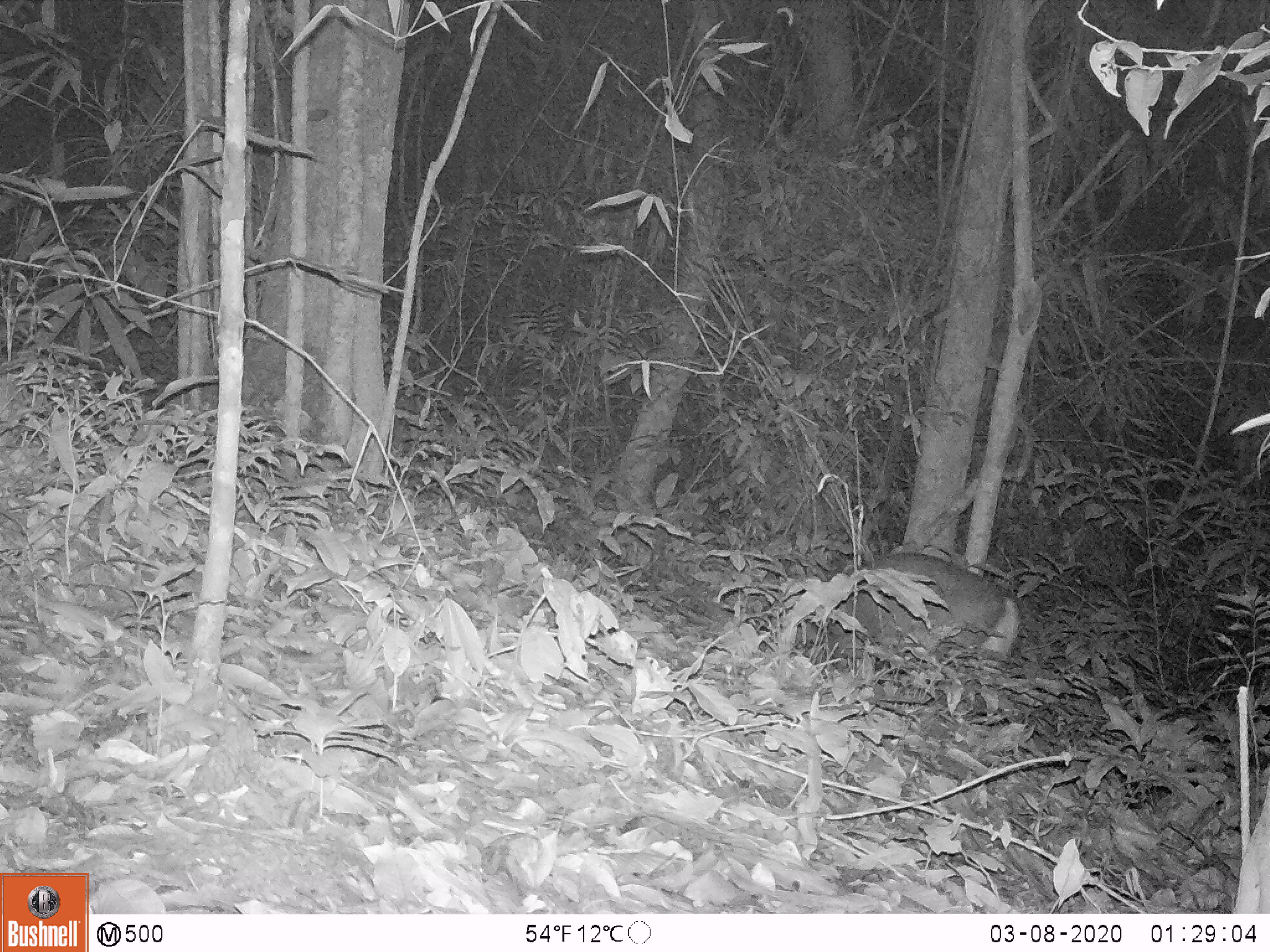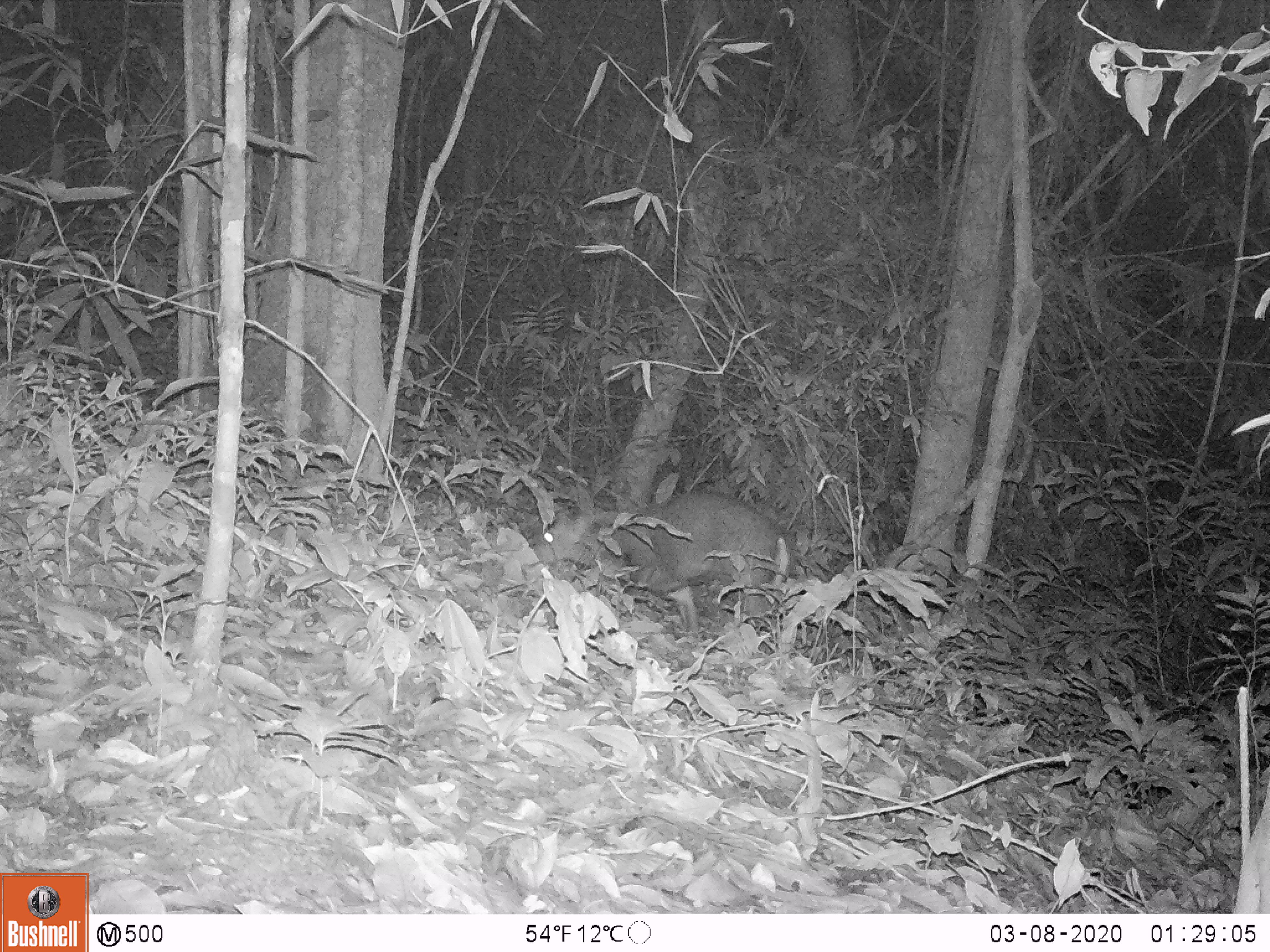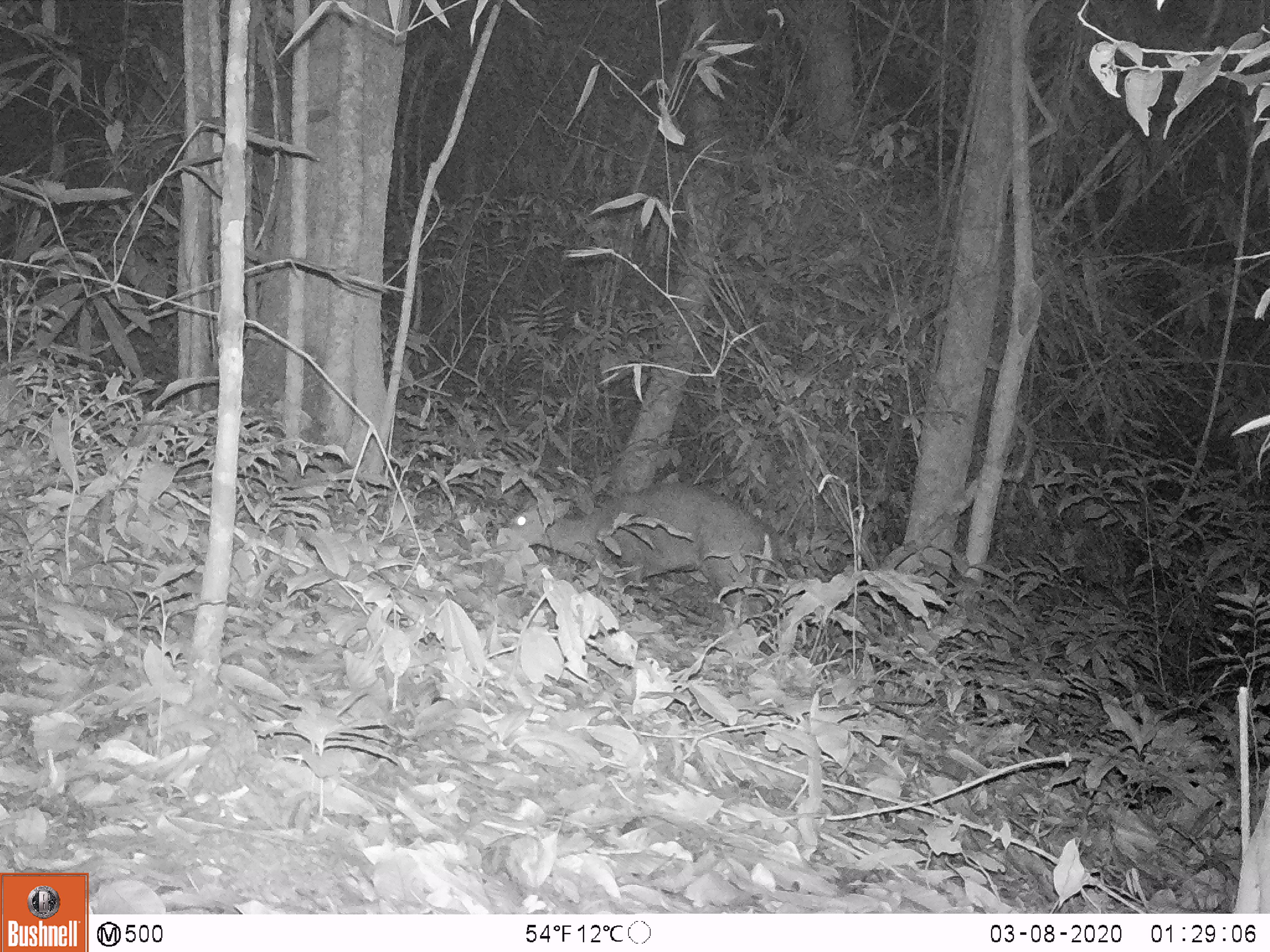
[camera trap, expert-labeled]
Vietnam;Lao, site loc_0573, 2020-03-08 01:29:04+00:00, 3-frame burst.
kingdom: Animalia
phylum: Chordata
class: Mammalia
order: Artiodactyla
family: Cervidae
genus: Muntiacus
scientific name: Muntiacus rooseveltorum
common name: roosevelt's muntjac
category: roosevelts muntjac group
Roosevelts muntjac group (roosevelt's muntjac) (Muntiacus rooseveltorum). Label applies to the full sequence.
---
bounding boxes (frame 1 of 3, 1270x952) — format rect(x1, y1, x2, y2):
roosevelts muntjac group: rect(827, 550, 1022, 662)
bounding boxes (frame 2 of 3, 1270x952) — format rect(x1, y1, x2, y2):
roosevelts muntjac group: rect(528, 488, 796, 637)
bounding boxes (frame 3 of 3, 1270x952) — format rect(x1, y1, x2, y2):
roosevelts muntjac group: rect(506, 481, 779, 620)